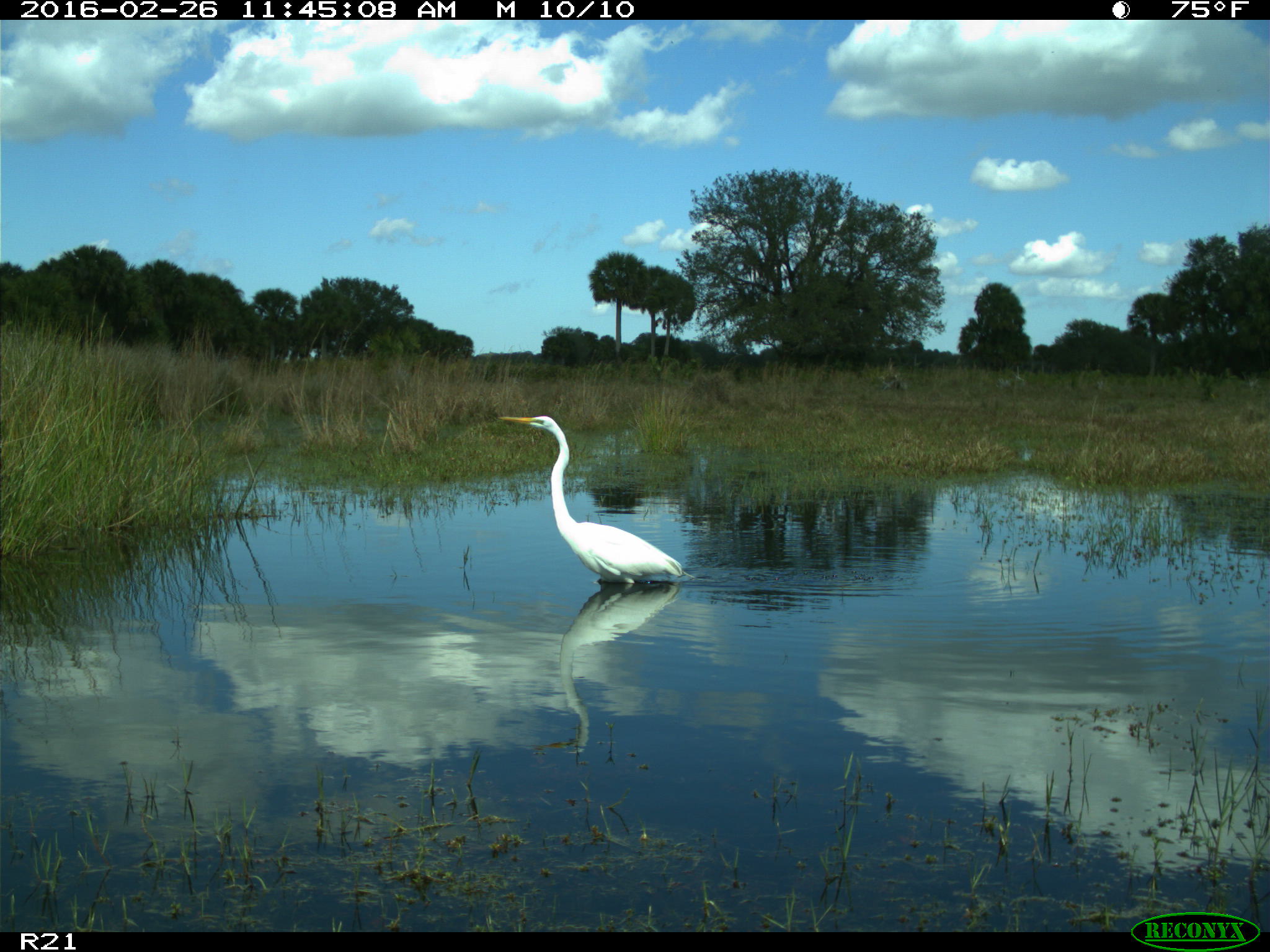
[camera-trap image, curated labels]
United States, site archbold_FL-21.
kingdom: Animalia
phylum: Chordata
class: Aves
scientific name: Aves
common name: birds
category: unidentified bird